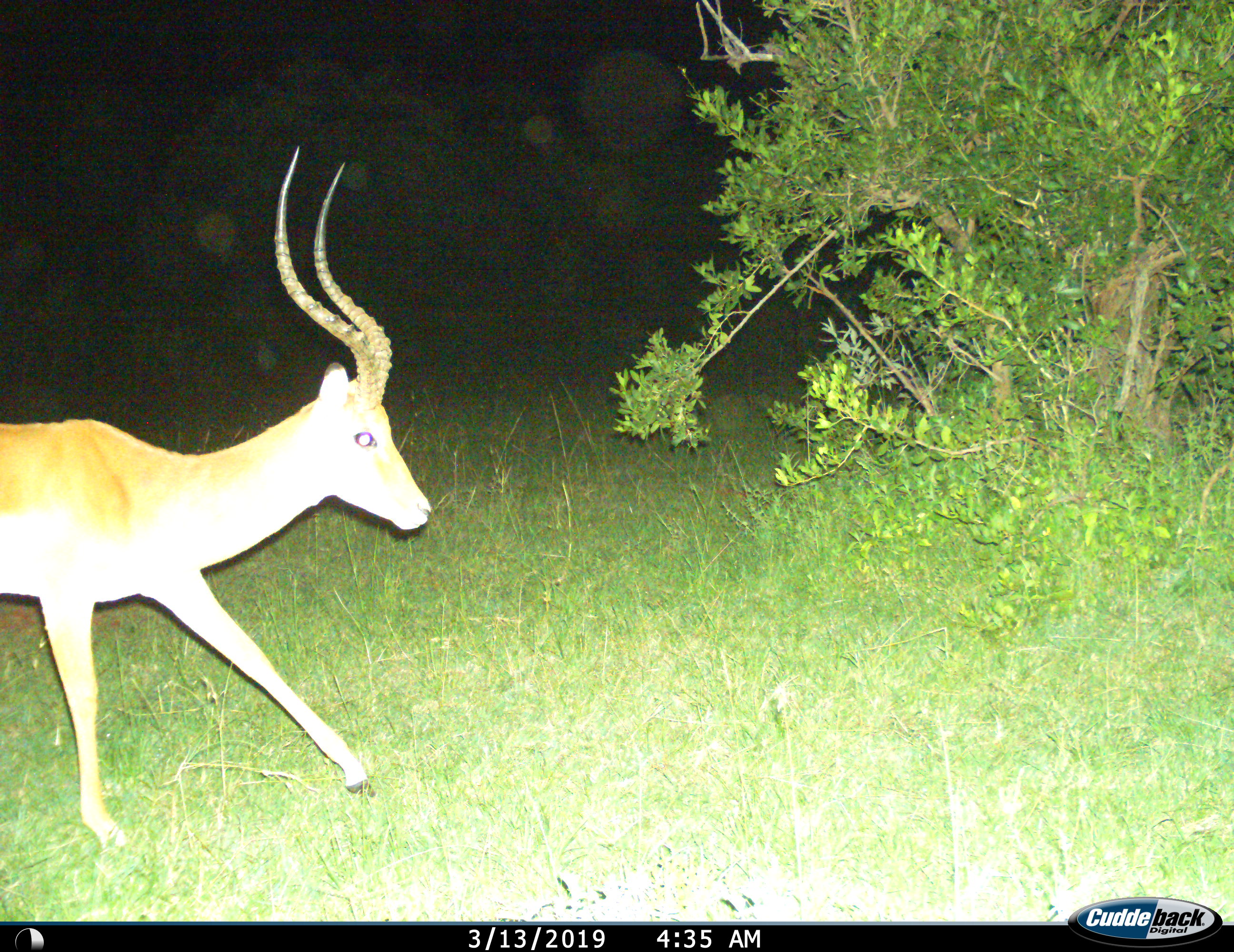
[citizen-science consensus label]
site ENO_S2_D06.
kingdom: Animalia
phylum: Chordata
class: Mammalia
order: Artiodactyla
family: Bovidae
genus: Aepyceros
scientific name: Aepyceros melampus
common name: impala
Impala (Aepyceros melampus), count 1. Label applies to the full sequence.